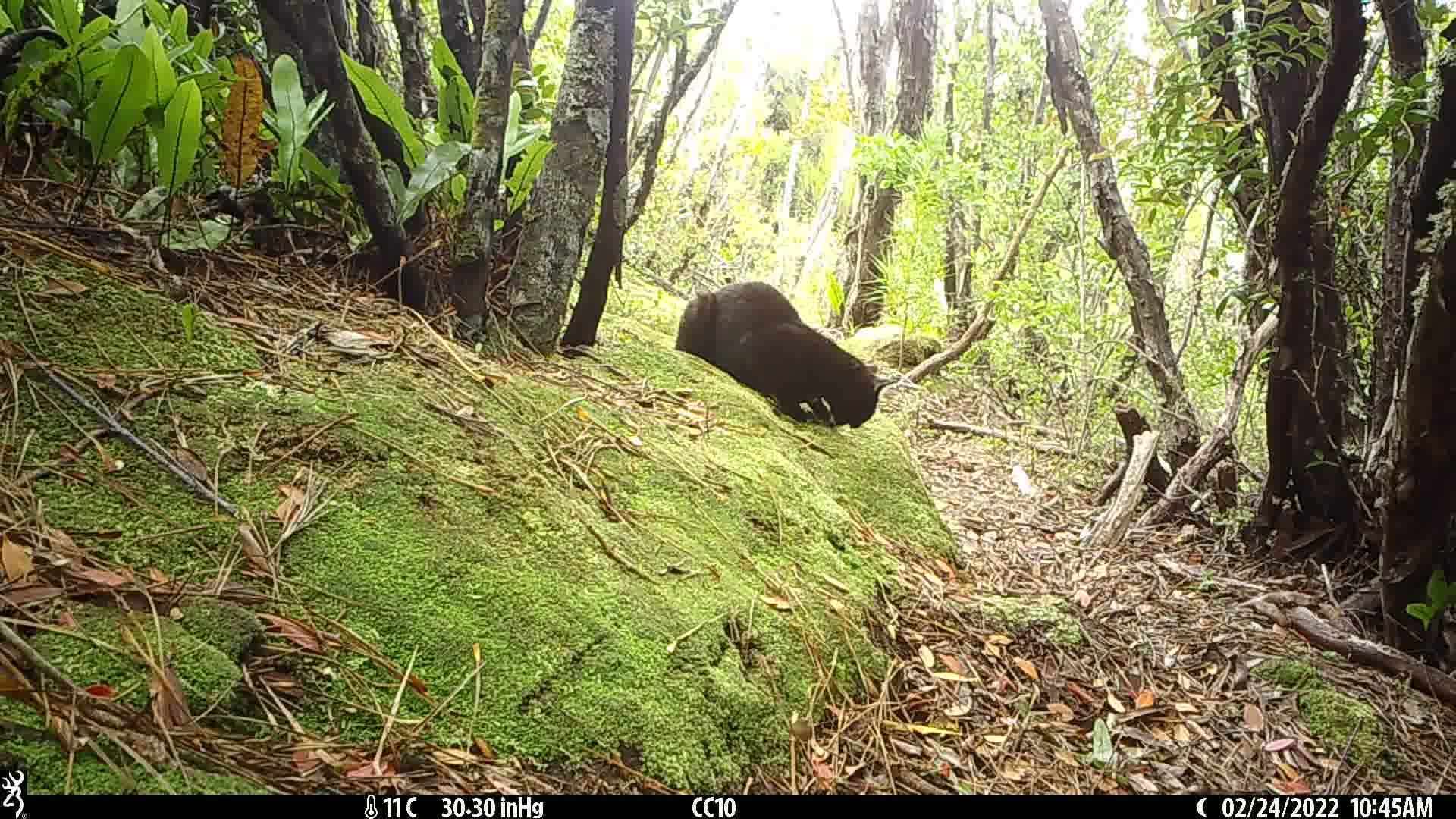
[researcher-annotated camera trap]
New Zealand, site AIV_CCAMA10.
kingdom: Animalia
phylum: Chordata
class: Mammalia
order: Carnivora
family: Felidae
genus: Felis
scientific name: Felis catus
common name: domestic cat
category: cat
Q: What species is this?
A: Cat (domestic cat) (Felis catus).